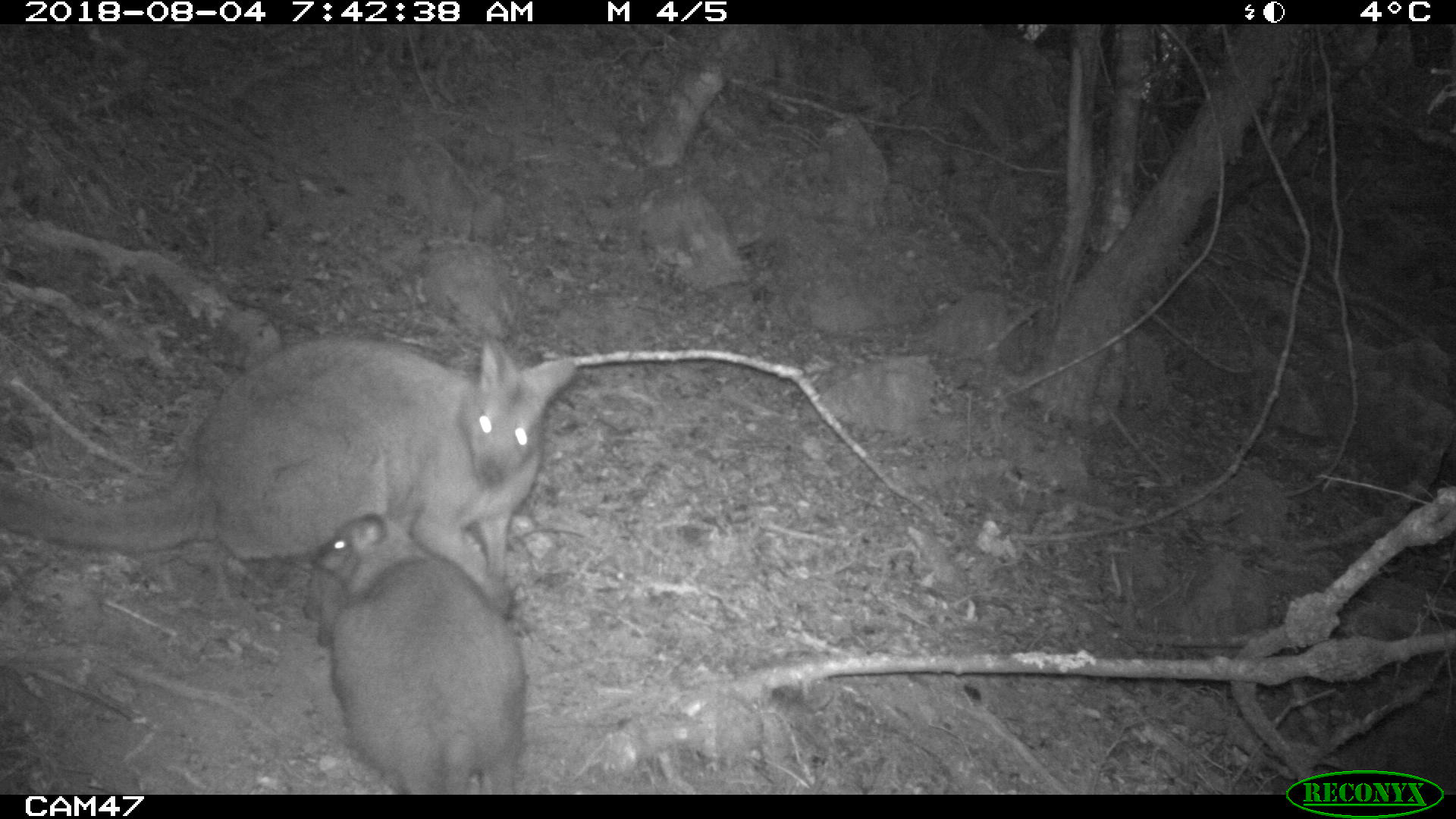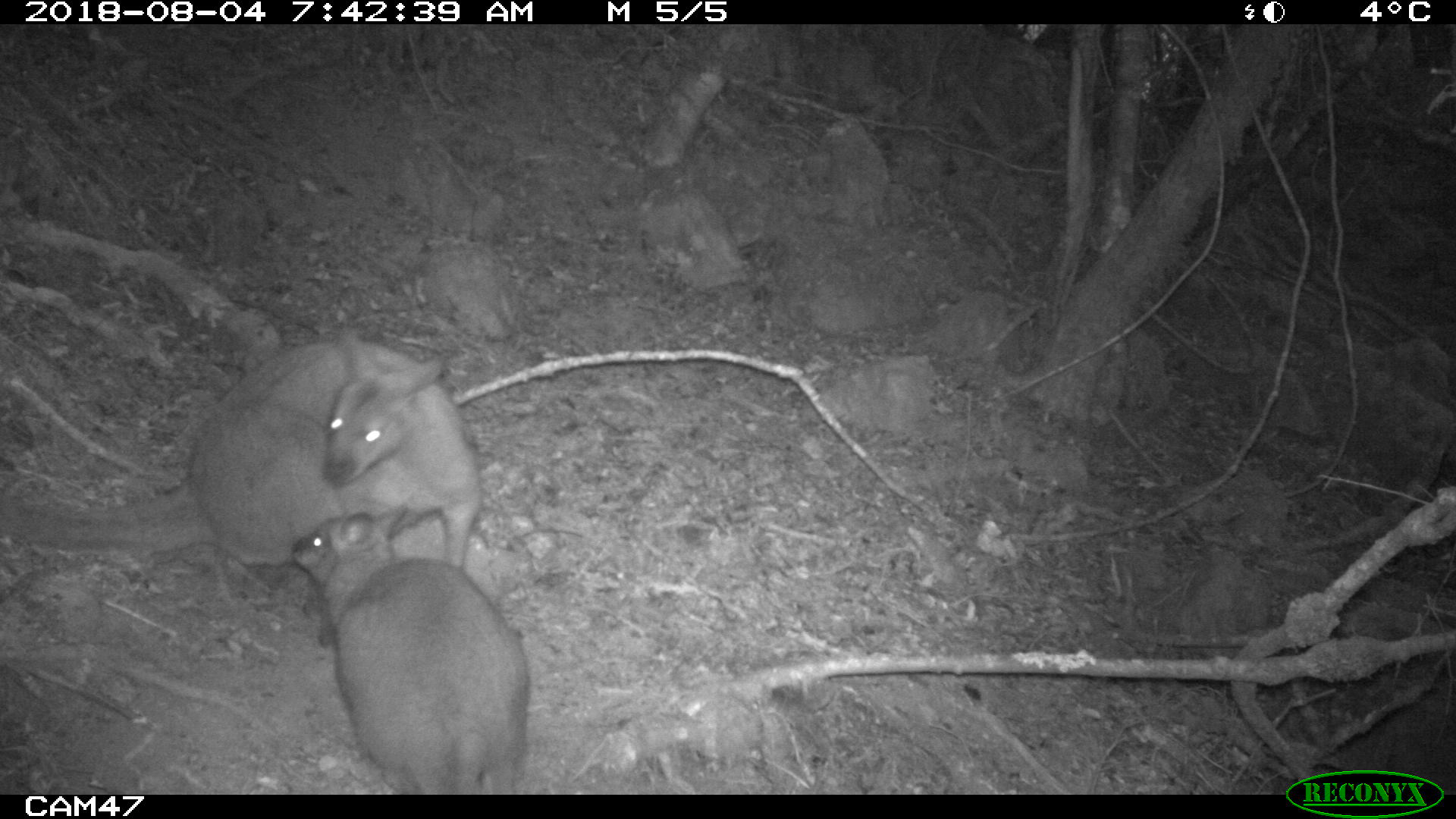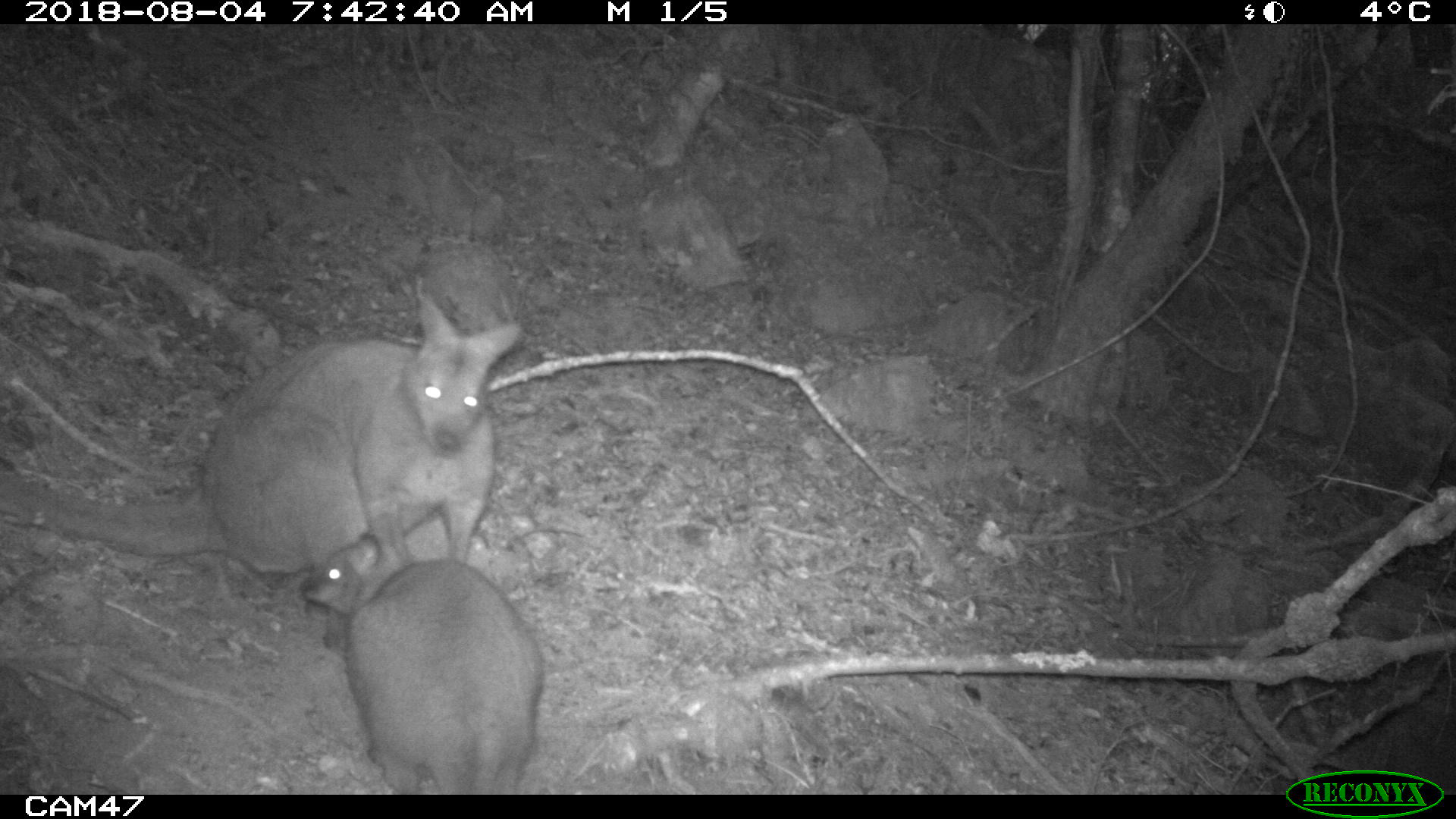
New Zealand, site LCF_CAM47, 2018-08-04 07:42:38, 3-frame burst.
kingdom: Animalia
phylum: Chordata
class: Mammalia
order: Diprotodontia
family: Macropodidae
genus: Notamacropus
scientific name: Notamacropus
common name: wallaby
Wallaby (Notamacropus).